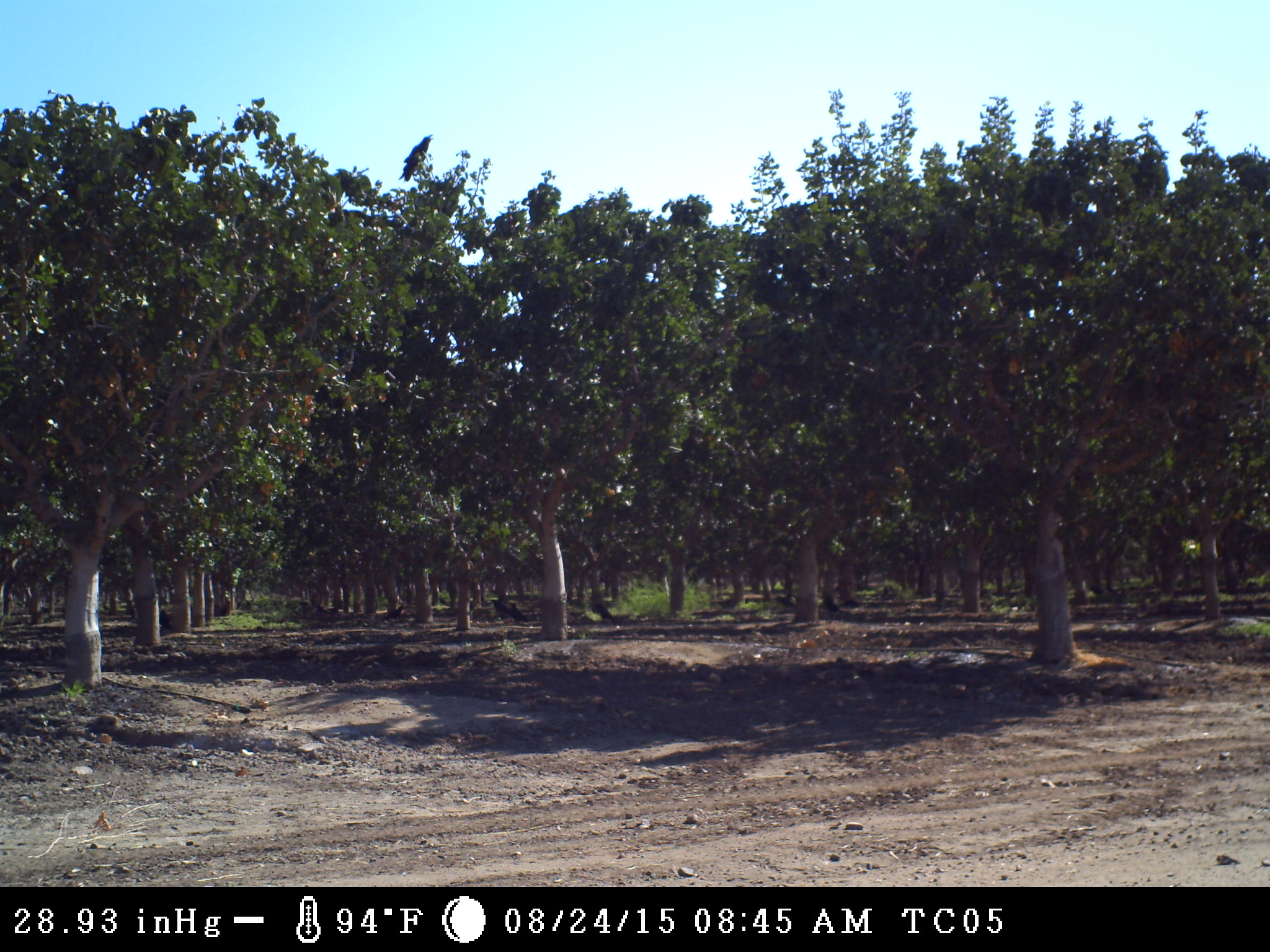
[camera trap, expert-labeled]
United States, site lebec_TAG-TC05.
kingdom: Animalia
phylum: Chordata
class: Aves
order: Passeriformes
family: Corvidae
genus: Corvus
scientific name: Corvus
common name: crows and ravens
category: unidentified corvus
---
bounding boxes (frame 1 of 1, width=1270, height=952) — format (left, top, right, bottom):
animal: (396, 133, 437, 183)